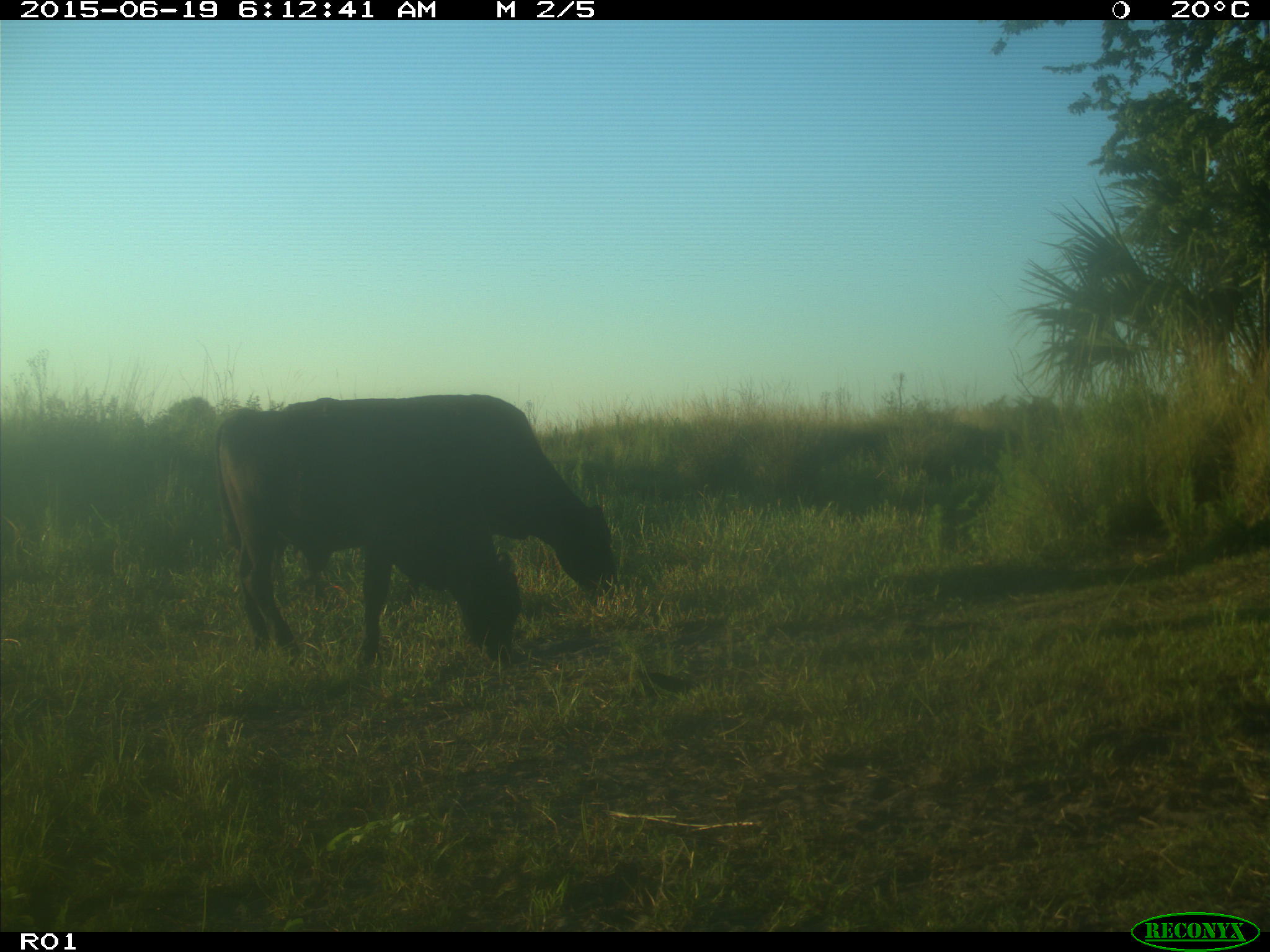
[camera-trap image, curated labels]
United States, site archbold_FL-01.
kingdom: Animalia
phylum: Chordata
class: Mammalia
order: Artiodactyla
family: Bovidae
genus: Bos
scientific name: Bos taurus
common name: domestic cow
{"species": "Bos taurus (domestic cow)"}